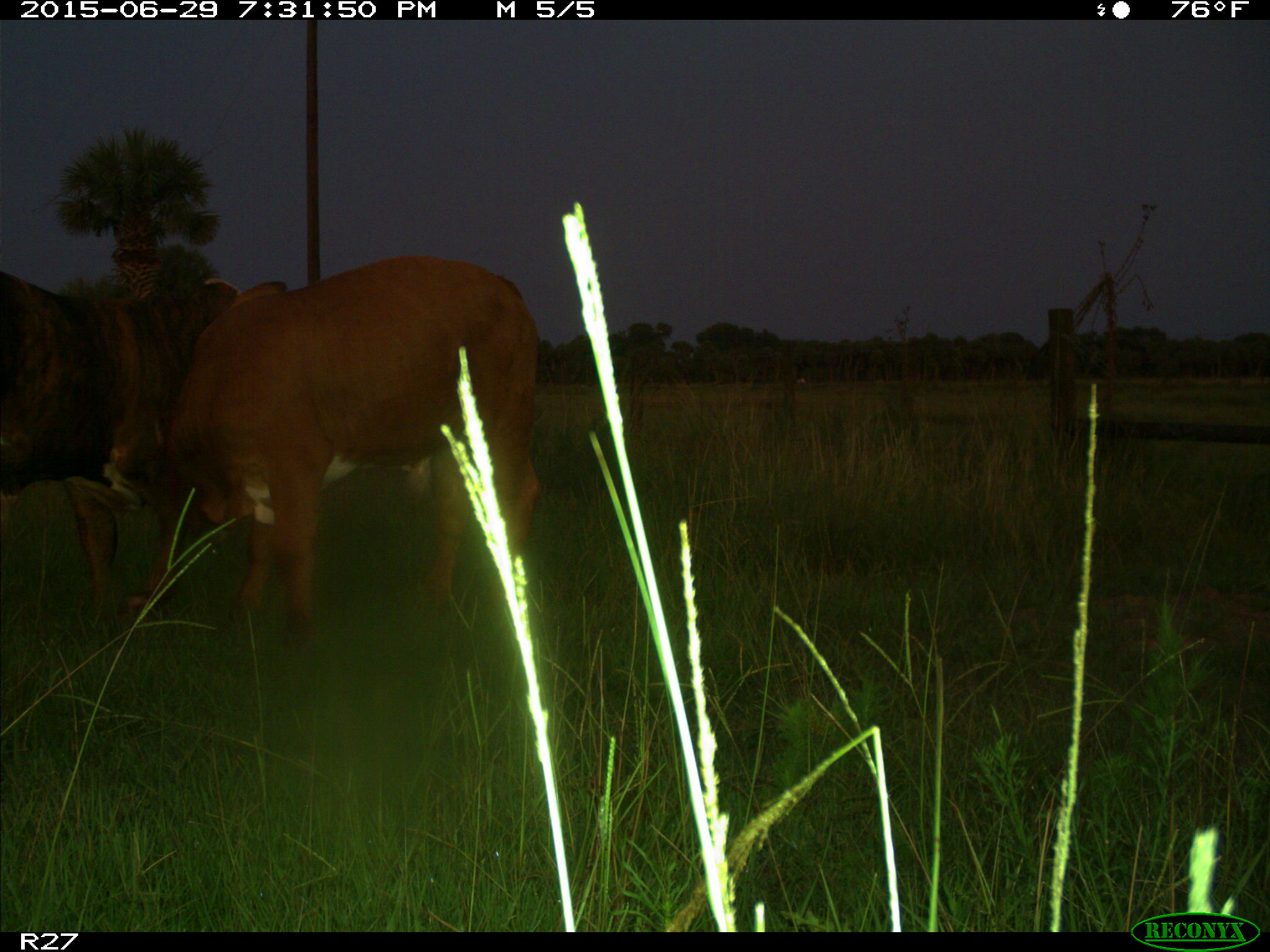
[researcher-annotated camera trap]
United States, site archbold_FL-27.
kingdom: Animalia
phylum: Chordata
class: Mammalia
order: Artiodactyla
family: Bovidae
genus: Bos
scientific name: Bos taurus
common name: domestic cow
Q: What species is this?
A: Bos taurus (domestic cow).